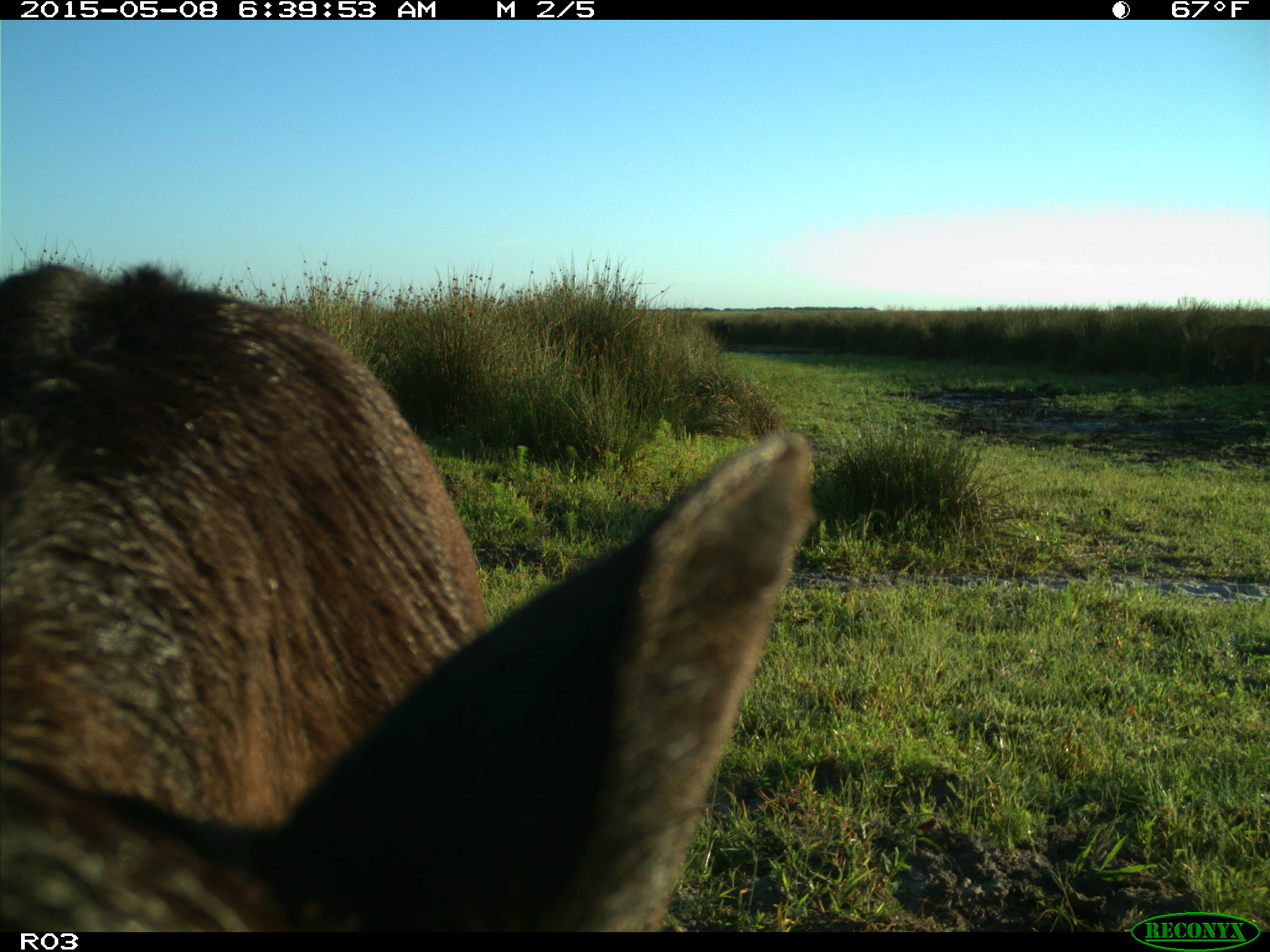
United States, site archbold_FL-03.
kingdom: Animalia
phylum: Chordata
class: Mammalia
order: Artiodactyla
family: Bovidae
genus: Bos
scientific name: Bos taurus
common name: domestic cow